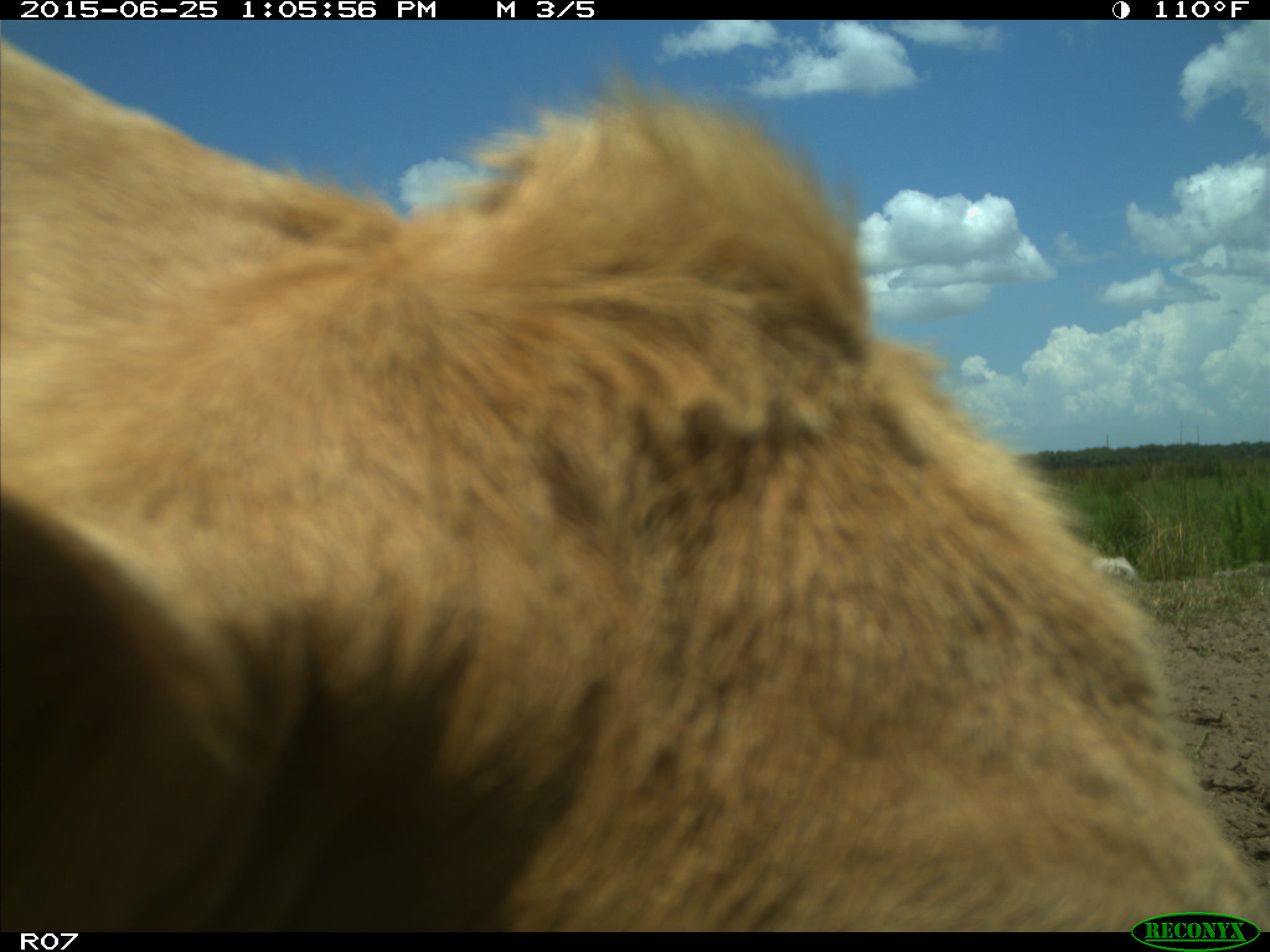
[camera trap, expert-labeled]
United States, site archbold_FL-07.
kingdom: Animalia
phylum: Chordata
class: Mammalia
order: Artiodactyla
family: Bovidae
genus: Bos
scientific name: Bos taurus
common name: domestic cow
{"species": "Bos taurus (domestic cow)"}